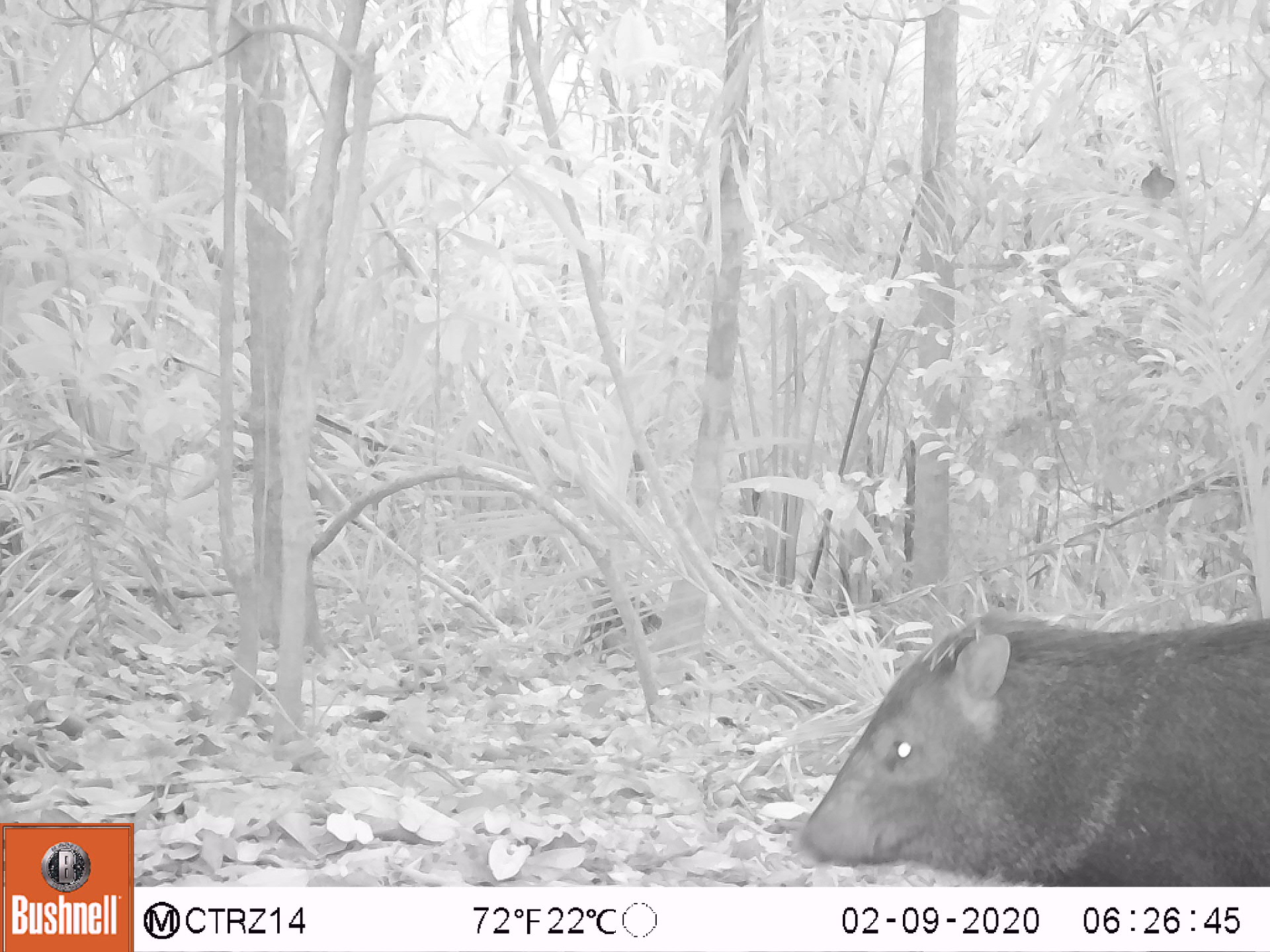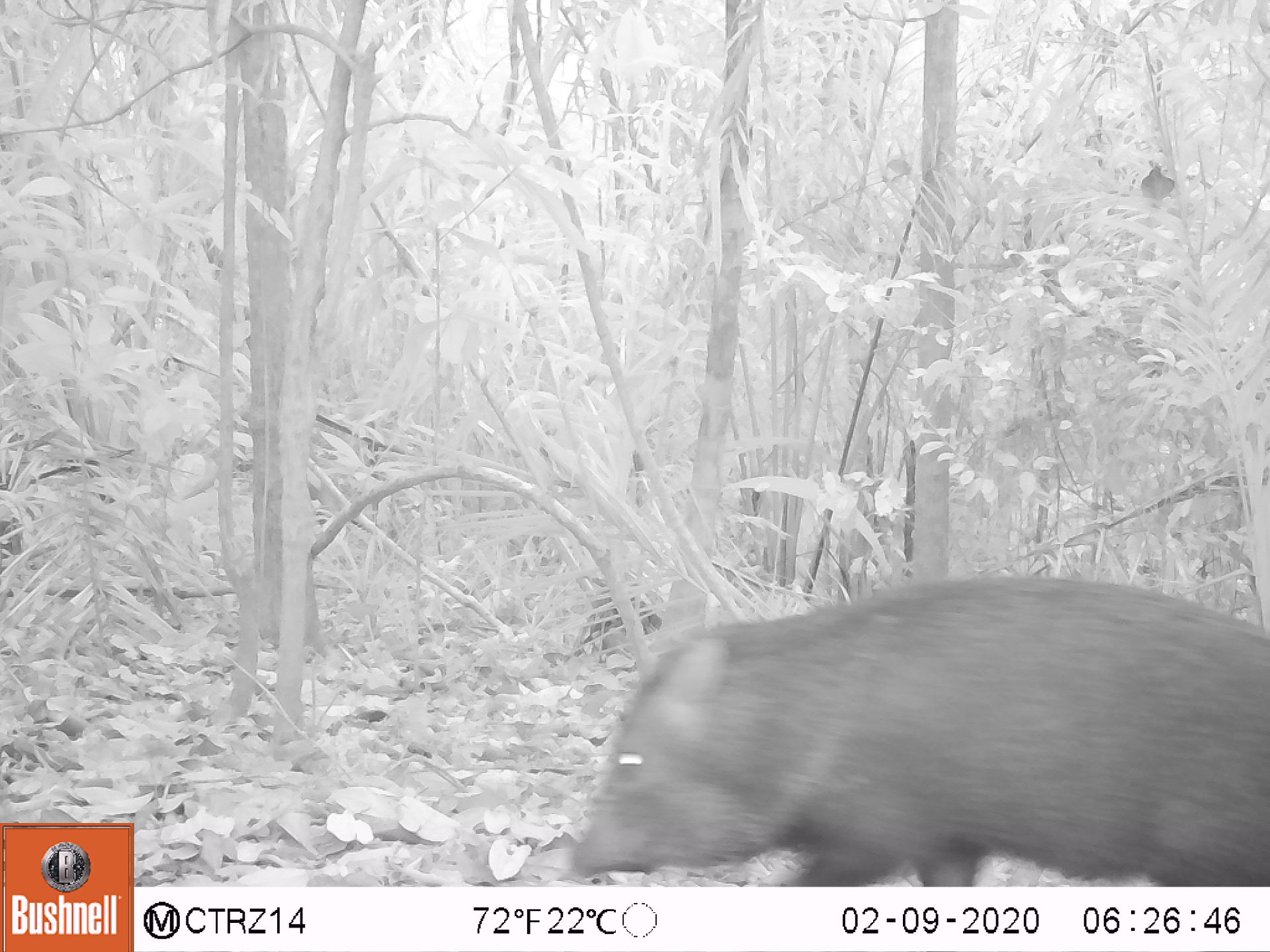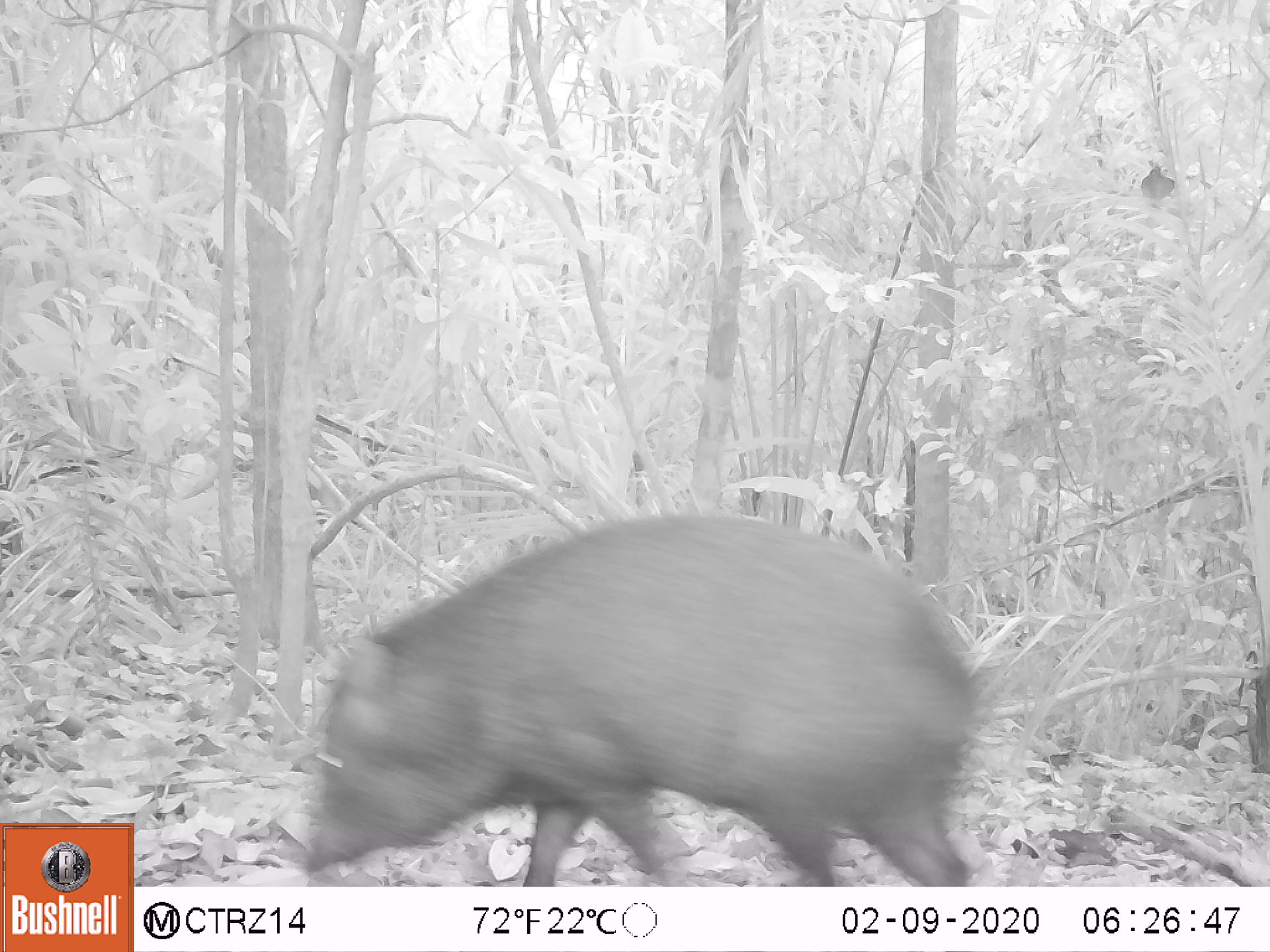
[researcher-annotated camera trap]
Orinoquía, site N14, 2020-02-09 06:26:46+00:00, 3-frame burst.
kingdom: Animalia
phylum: Chordata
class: Mammalia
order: Artiodactyla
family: Tayassuidae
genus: Pecari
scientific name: Pecari tajacu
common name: collared peccary